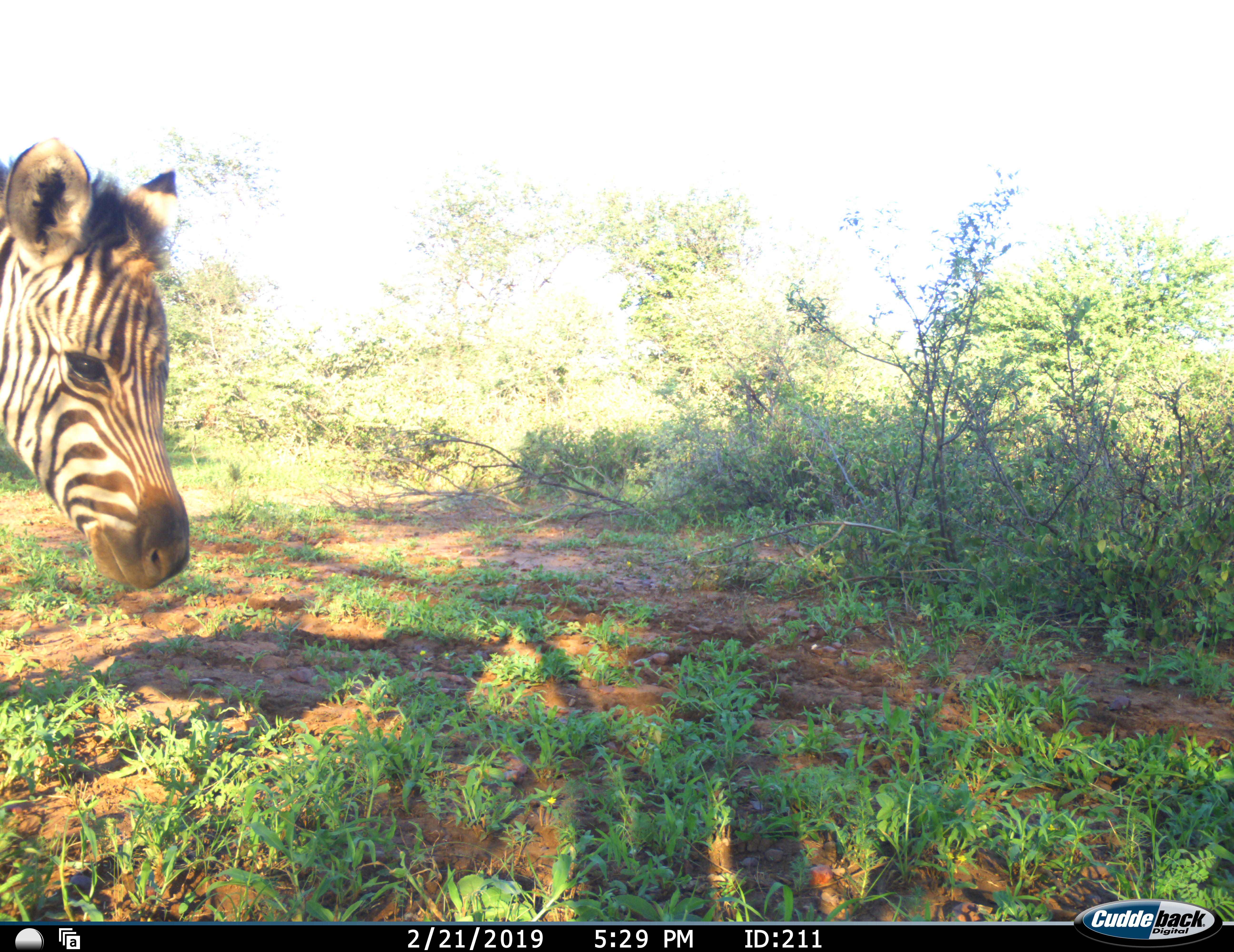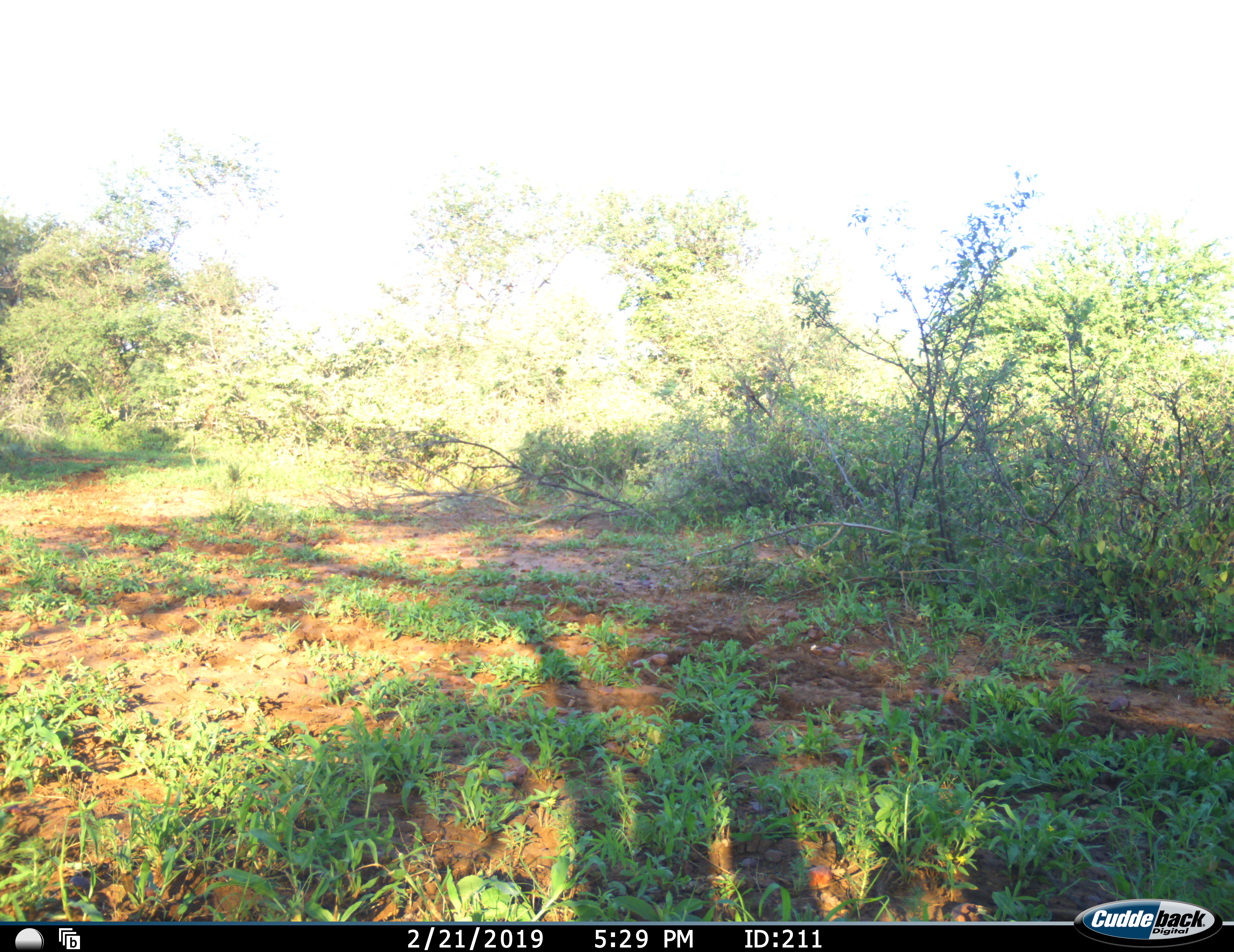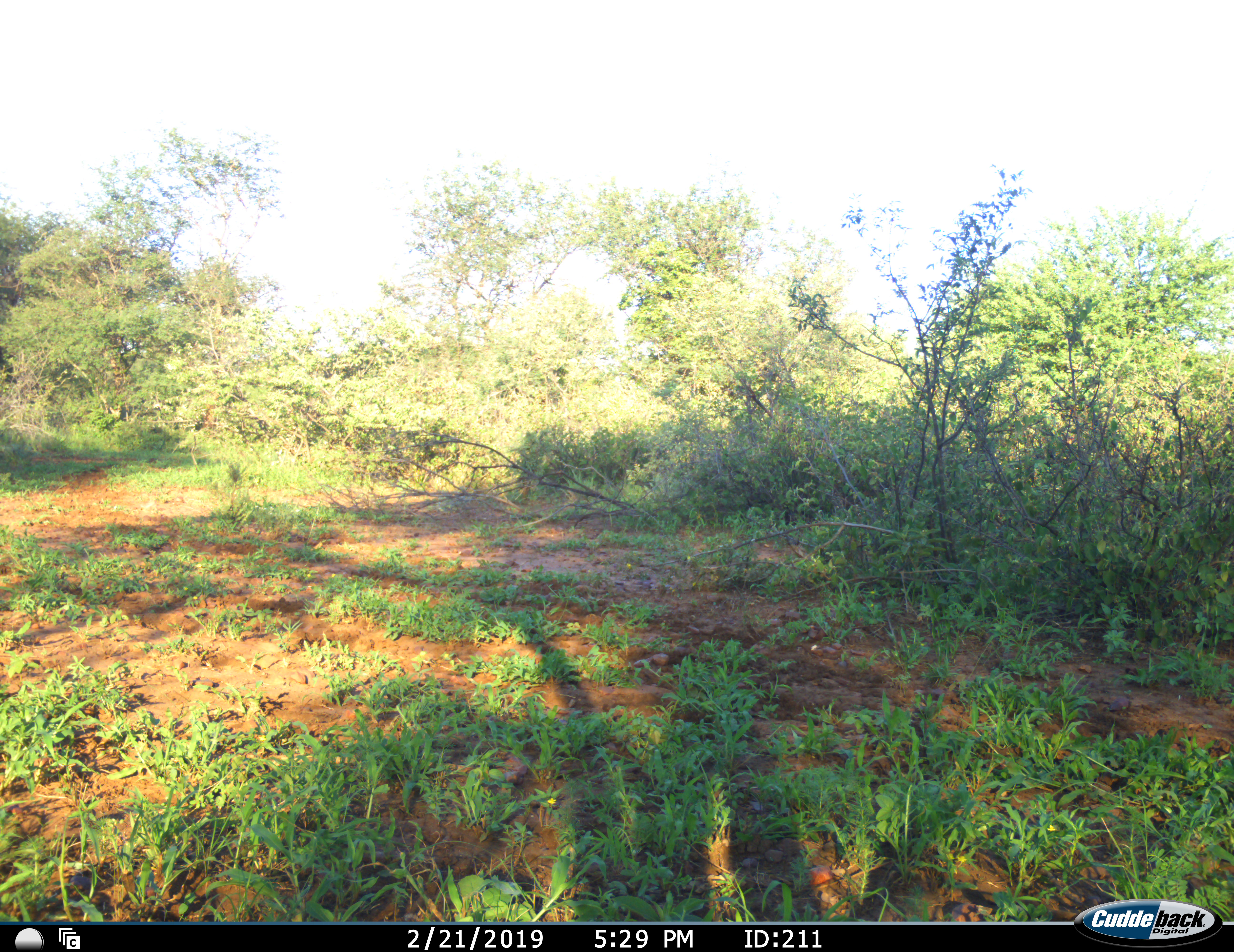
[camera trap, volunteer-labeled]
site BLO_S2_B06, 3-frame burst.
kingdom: Animalia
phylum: Chordata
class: Mammalia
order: Perissodactyla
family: Equidae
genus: Equus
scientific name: Equus quagga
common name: plains zebra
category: zebraplains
Zebraplains (plains zebra) (Equus quagga), count 1. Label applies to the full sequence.